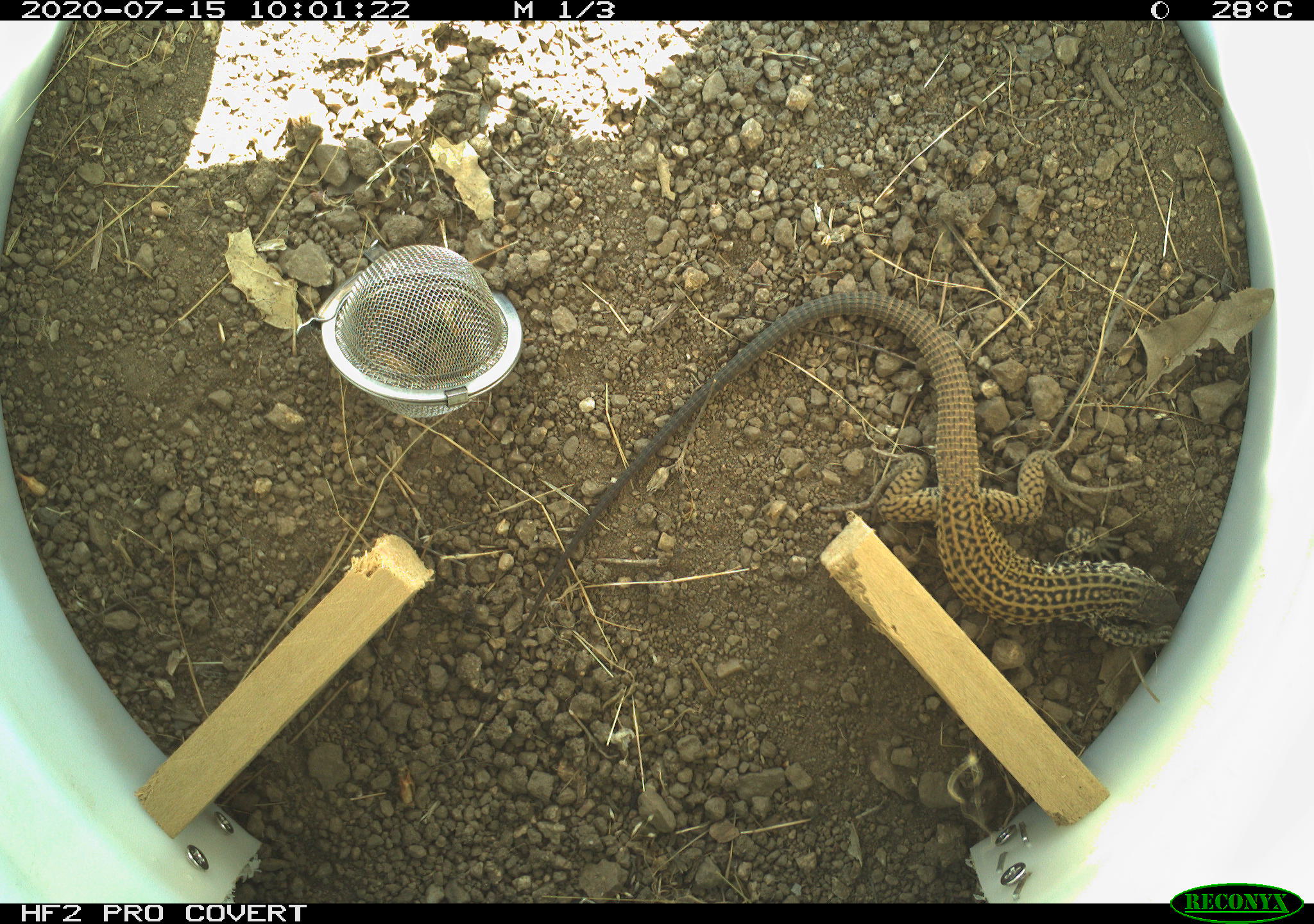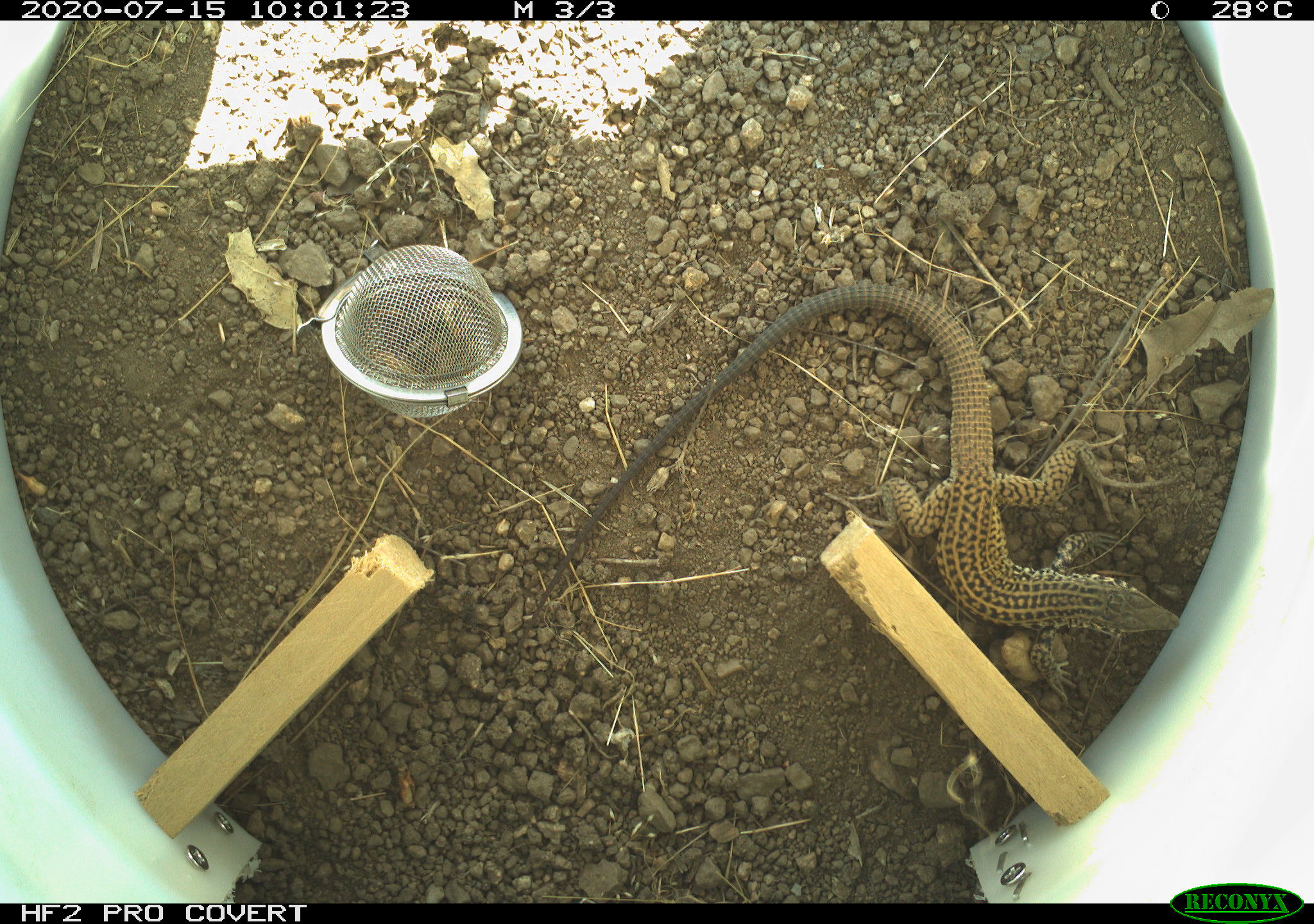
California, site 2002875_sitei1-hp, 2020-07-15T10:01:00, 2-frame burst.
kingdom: Animalia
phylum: Chordata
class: Reptilia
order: Squamata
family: Teiidae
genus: Aspidoscelis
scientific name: Aspidoscelis tigris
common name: western whiptail